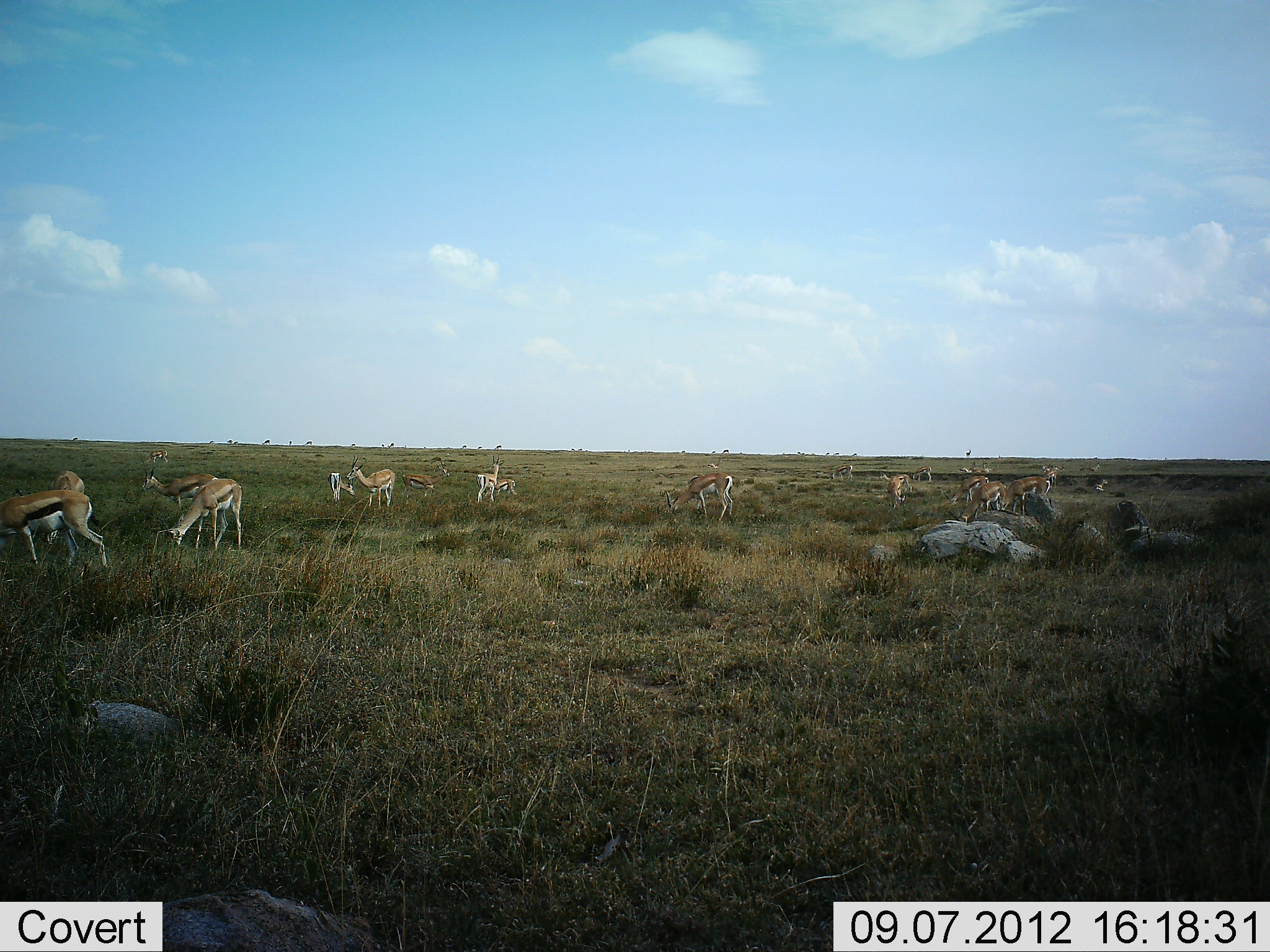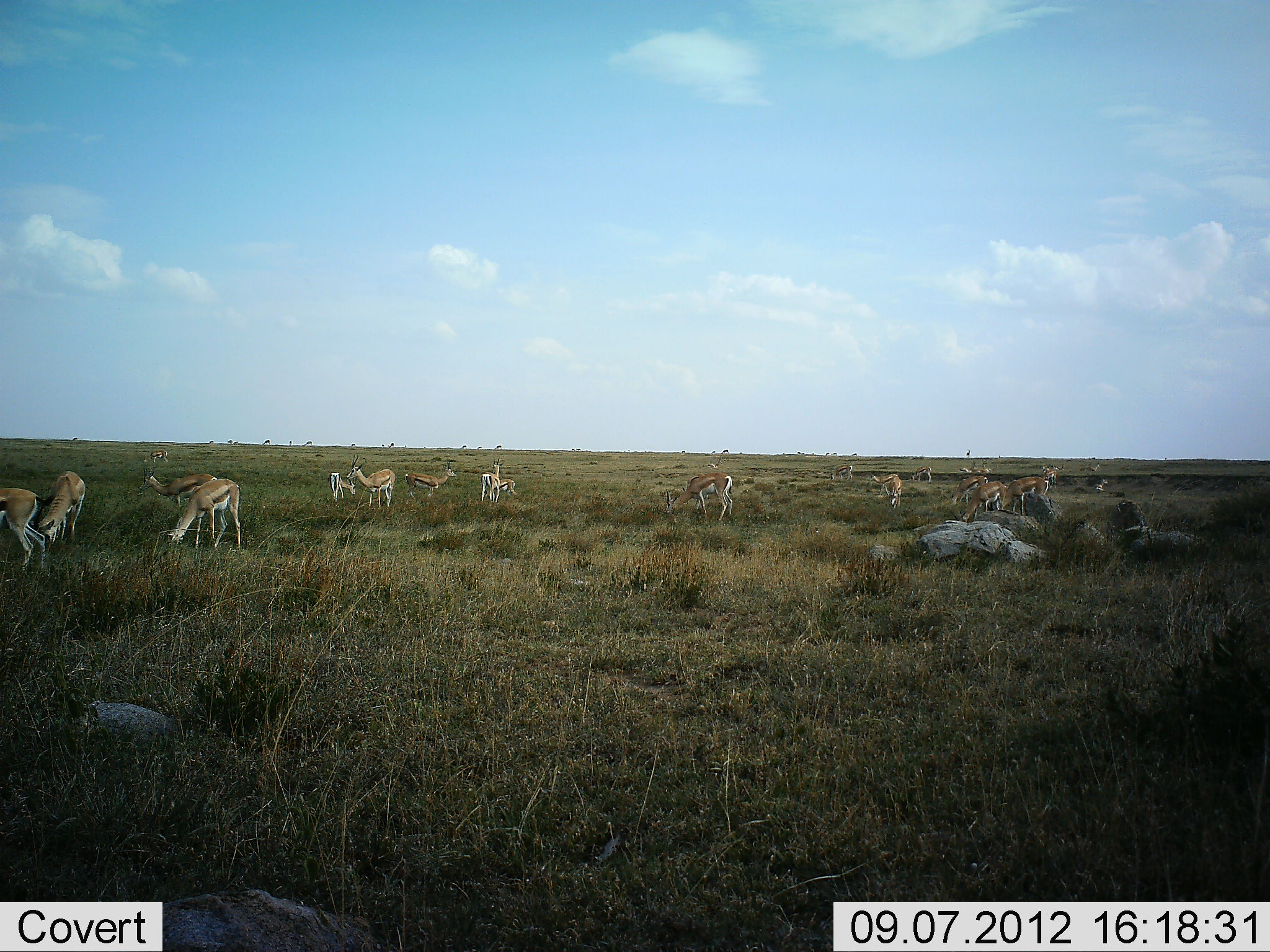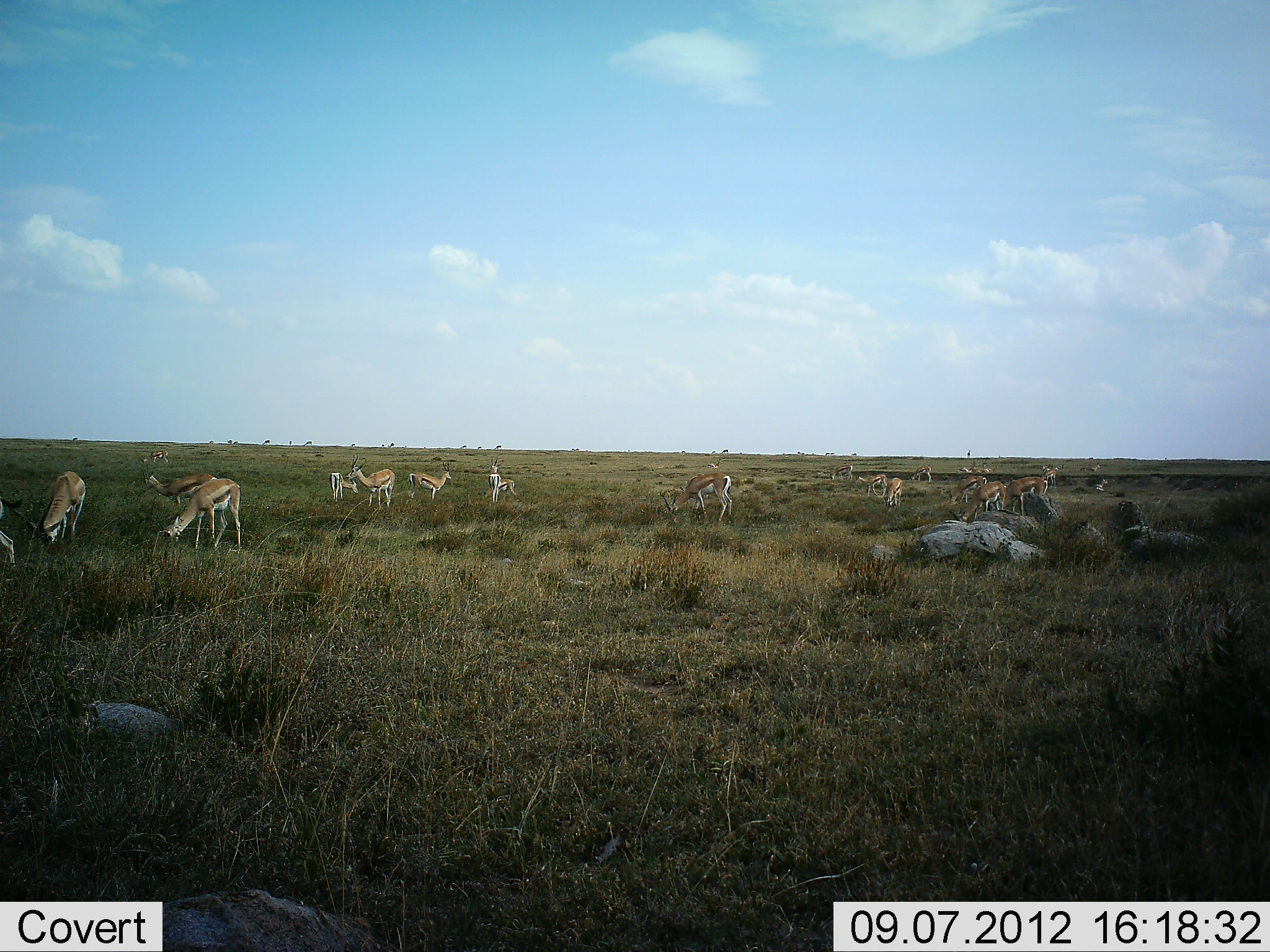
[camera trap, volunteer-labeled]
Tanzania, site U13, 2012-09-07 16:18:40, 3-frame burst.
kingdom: Animalia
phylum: Chordata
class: Mammalia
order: Artiodactyla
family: Bovidae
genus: Eudorcas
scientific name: Eudorcas thomsonii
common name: thomson's gazelle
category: gazellethomsons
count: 11-50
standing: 60%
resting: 10%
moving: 60%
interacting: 0%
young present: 0%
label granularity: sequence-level